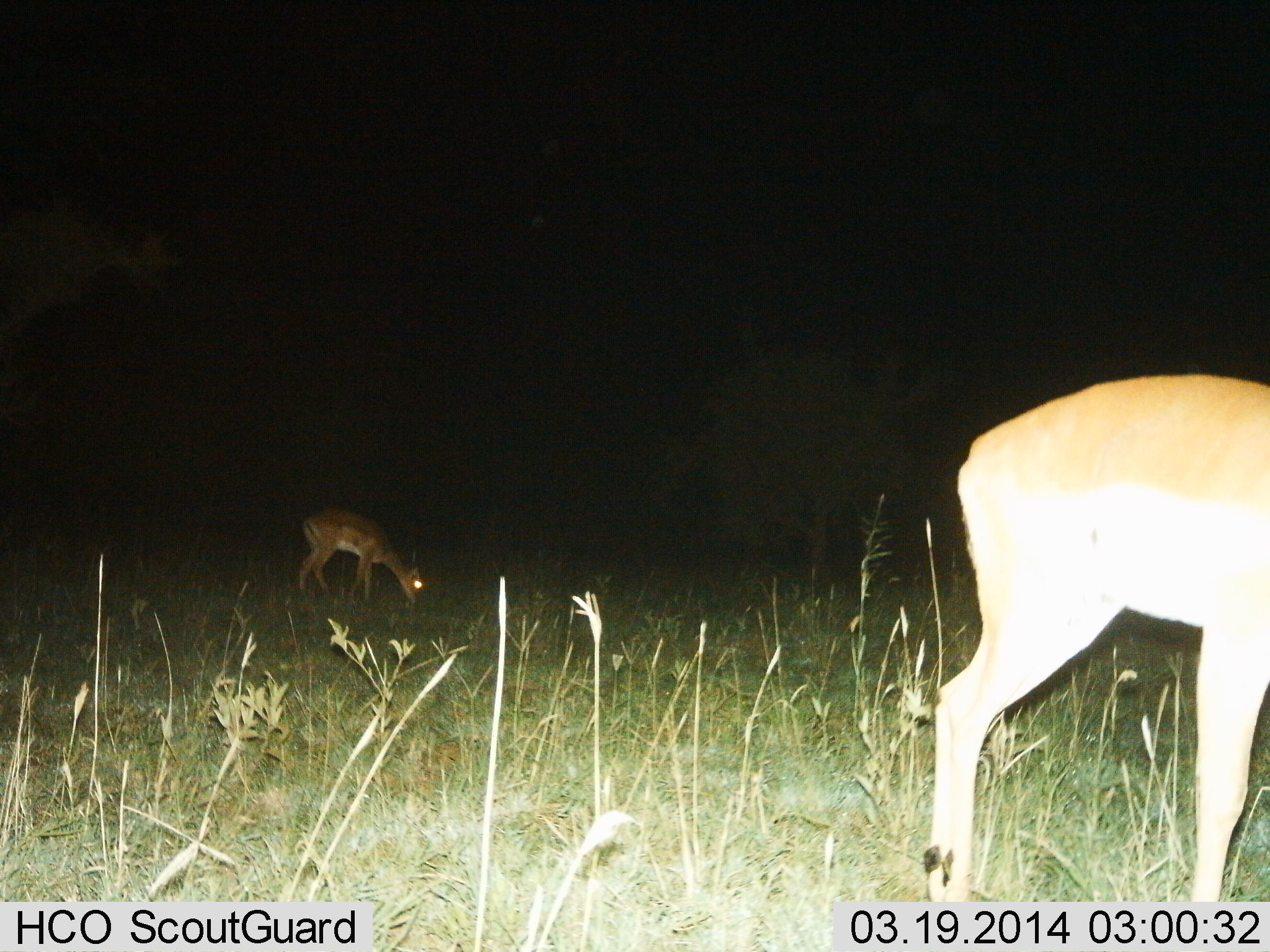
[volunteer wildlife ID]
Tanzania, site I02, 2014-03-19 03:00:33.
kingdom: Animalia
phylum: Chordata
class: Mammalia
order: Artiodactyla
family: Bovidae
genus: Aepyceros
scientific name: Aepyceros melampus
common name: impala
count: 2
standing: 30%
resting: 0%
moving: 0%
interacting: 0%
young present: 10%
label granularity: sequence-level